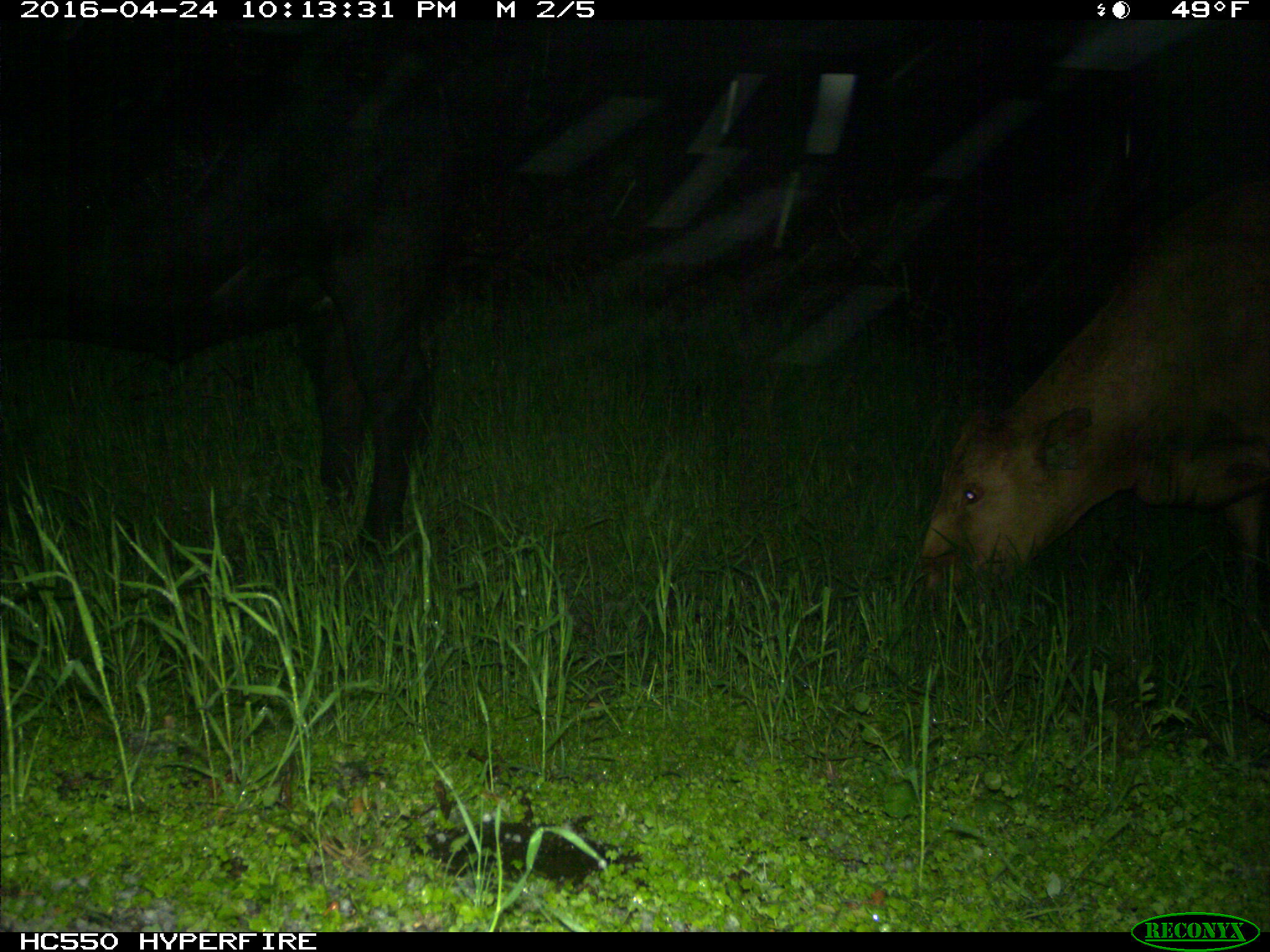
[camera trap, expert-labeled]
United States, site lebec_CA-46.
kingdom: Animalia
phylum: Chordata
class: Mammalia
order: Artiodactyla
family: Bovidae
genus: Bos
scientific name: Bos taurus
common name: domestic cow